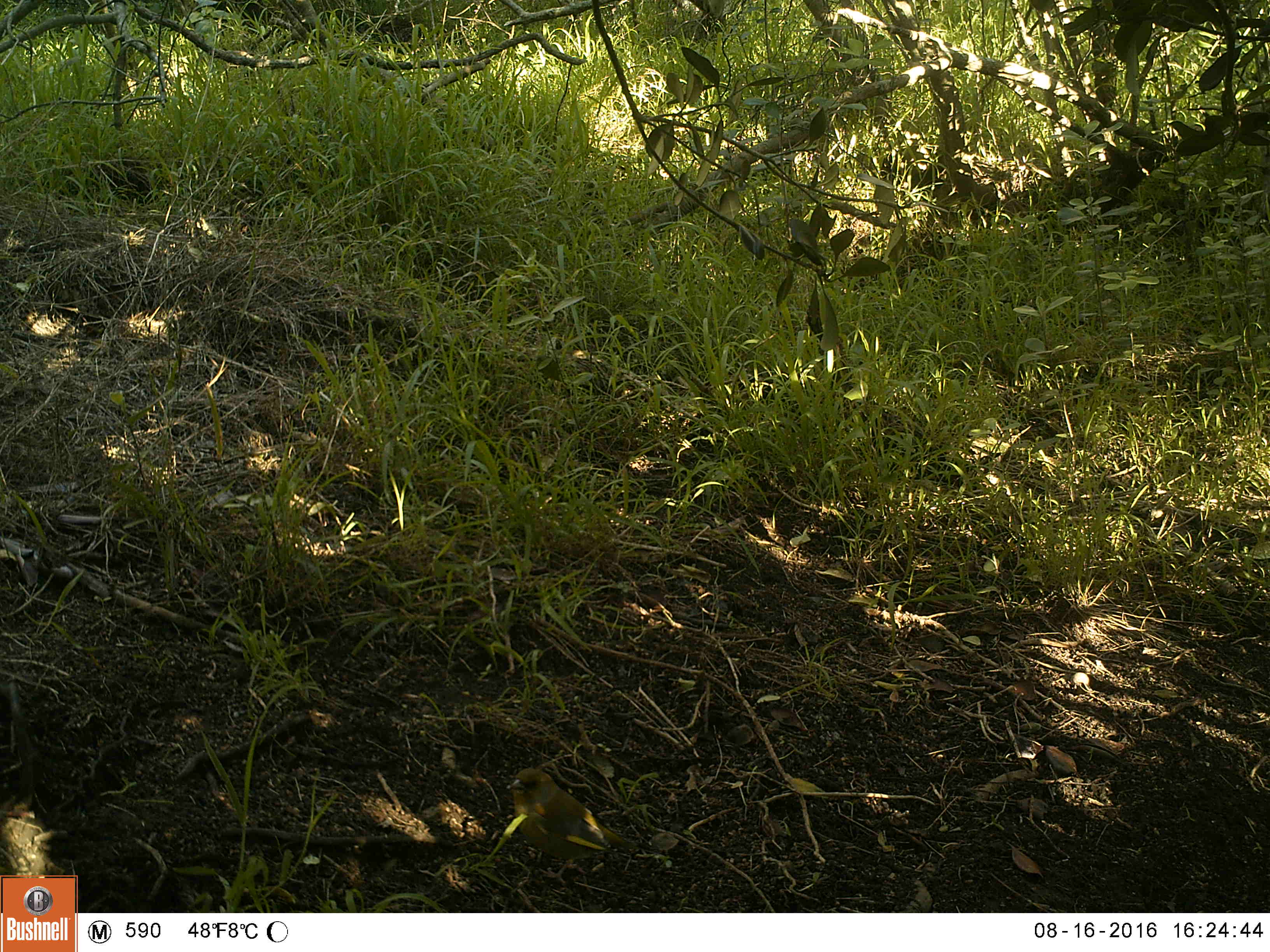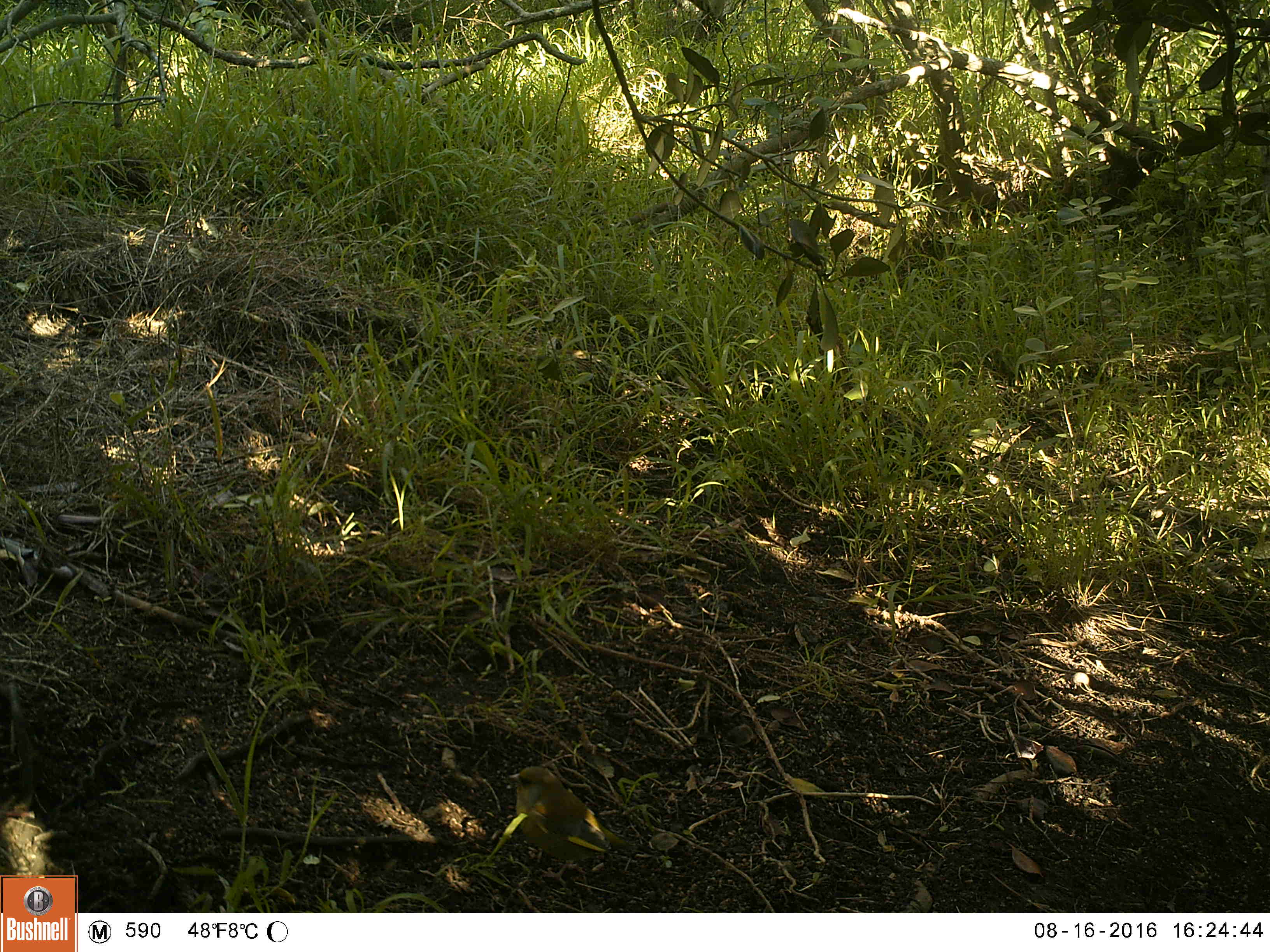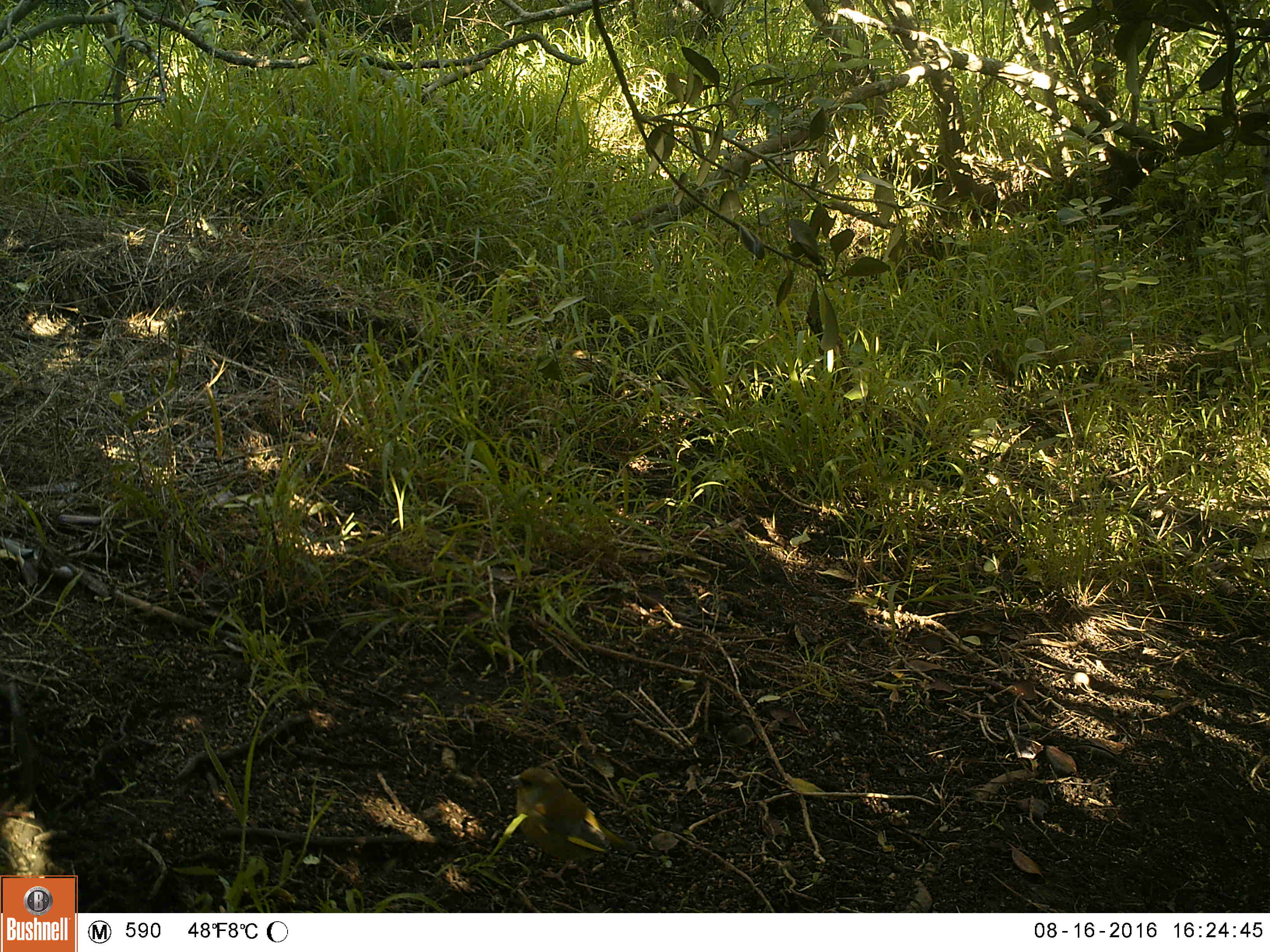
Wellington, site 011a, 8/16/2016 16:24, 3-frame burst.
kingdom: Animalia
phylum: Chordata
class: Aves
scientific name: Aves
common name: bird